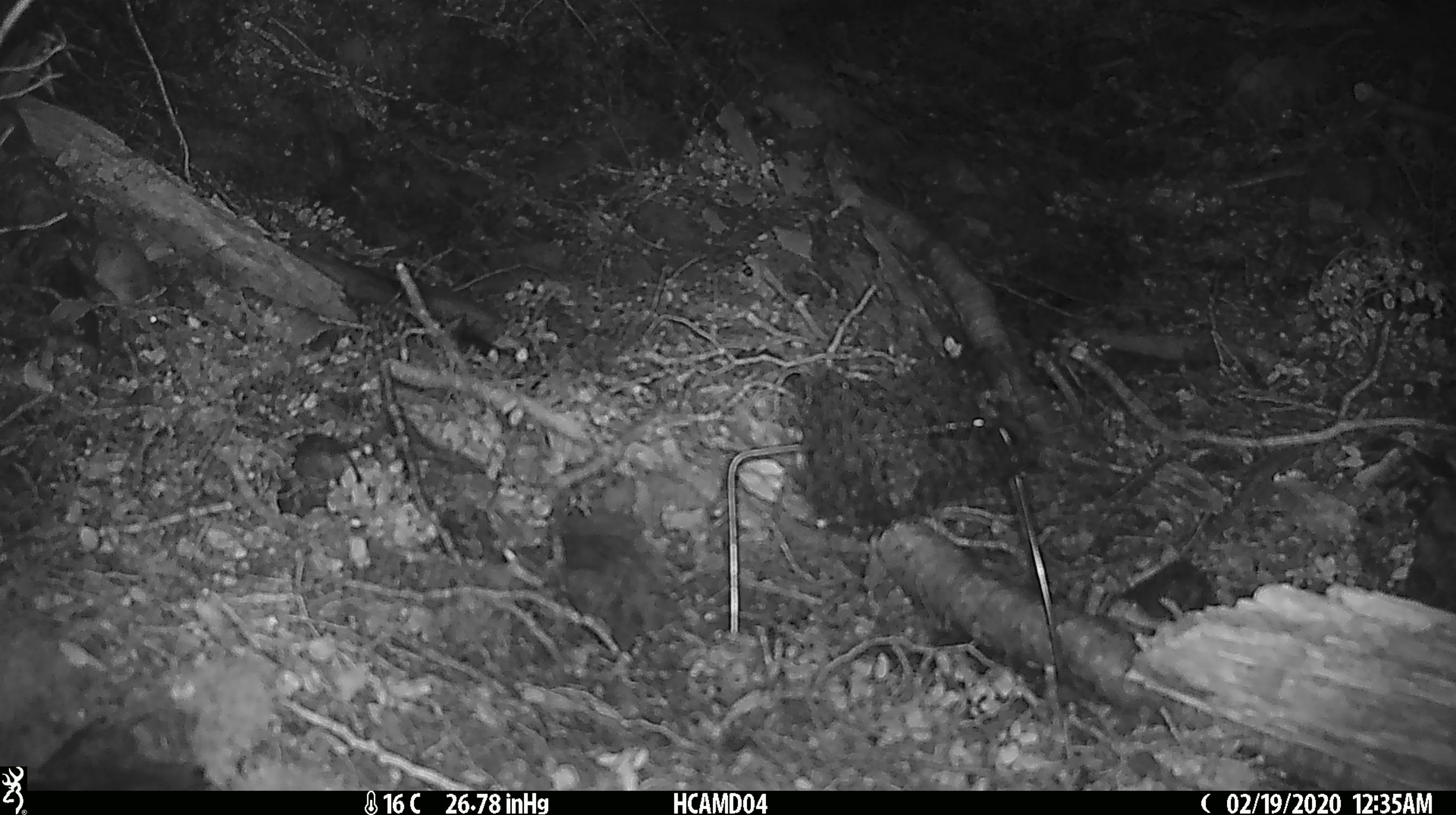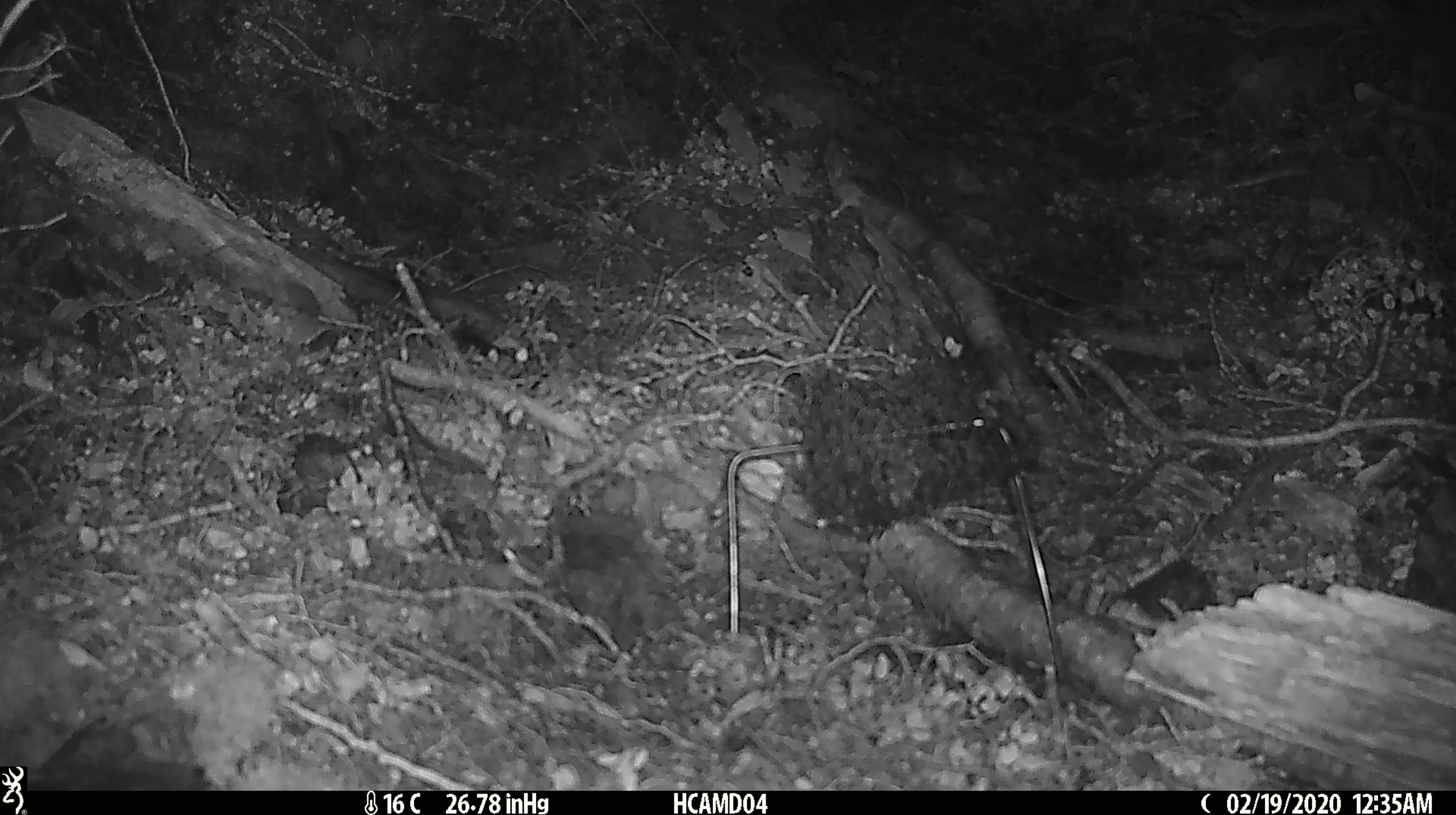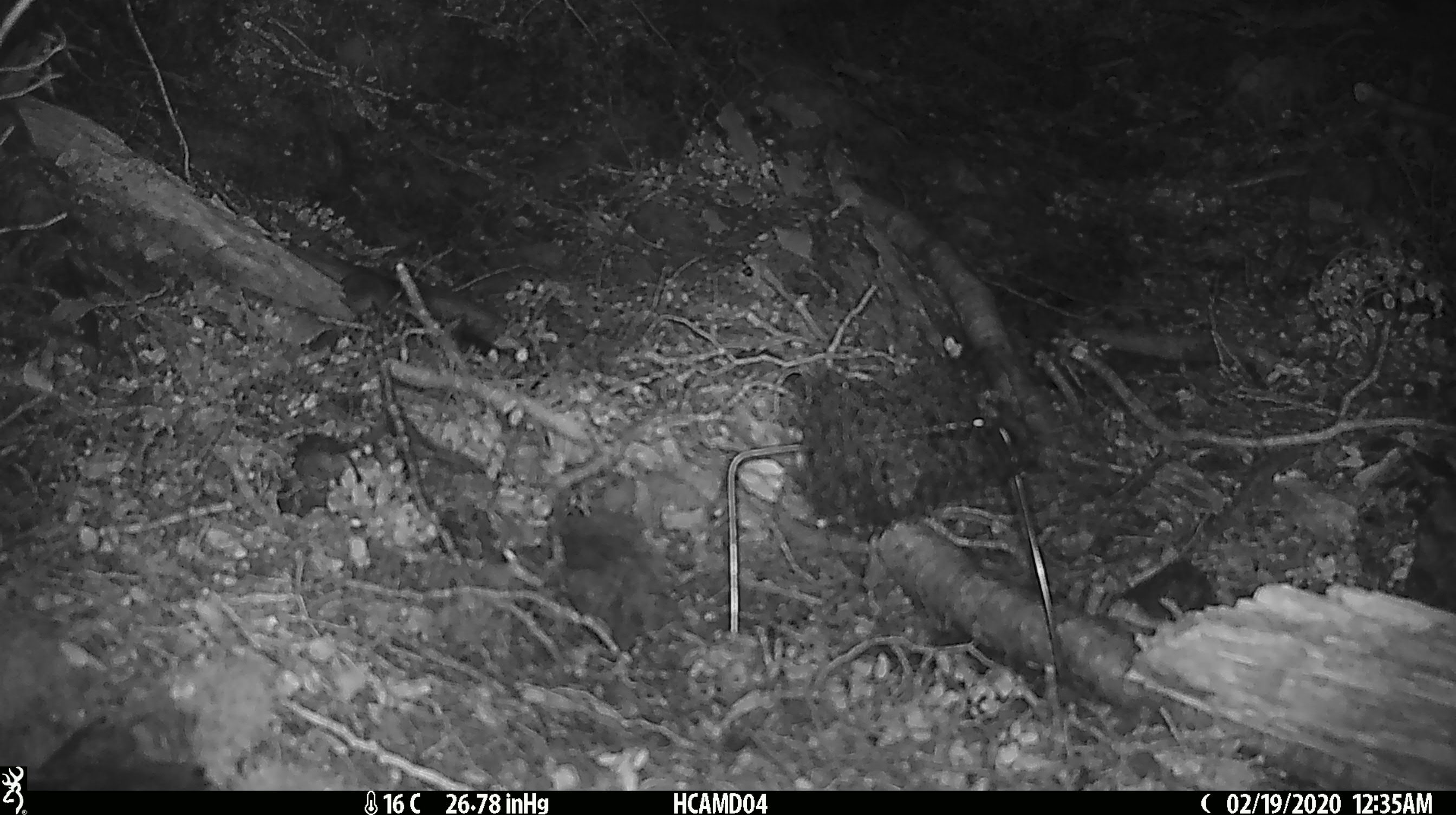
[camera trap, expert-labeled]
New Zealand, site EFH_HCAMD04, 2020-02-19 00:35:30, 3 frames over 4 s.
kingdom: Animalia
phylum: Chordata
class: Mammalia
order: Rodentia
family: Muridae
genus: Mus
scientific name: Mus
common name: mouse